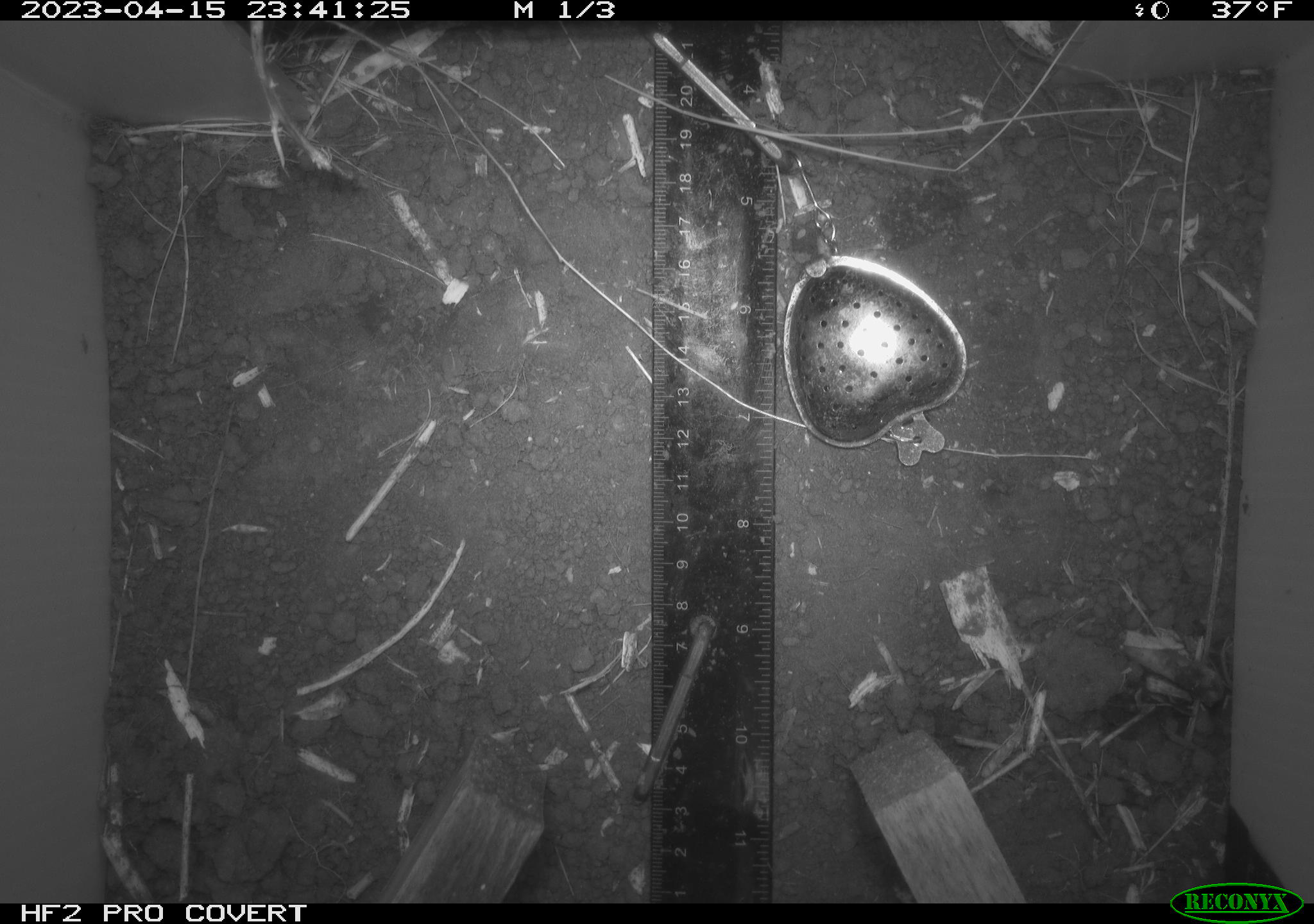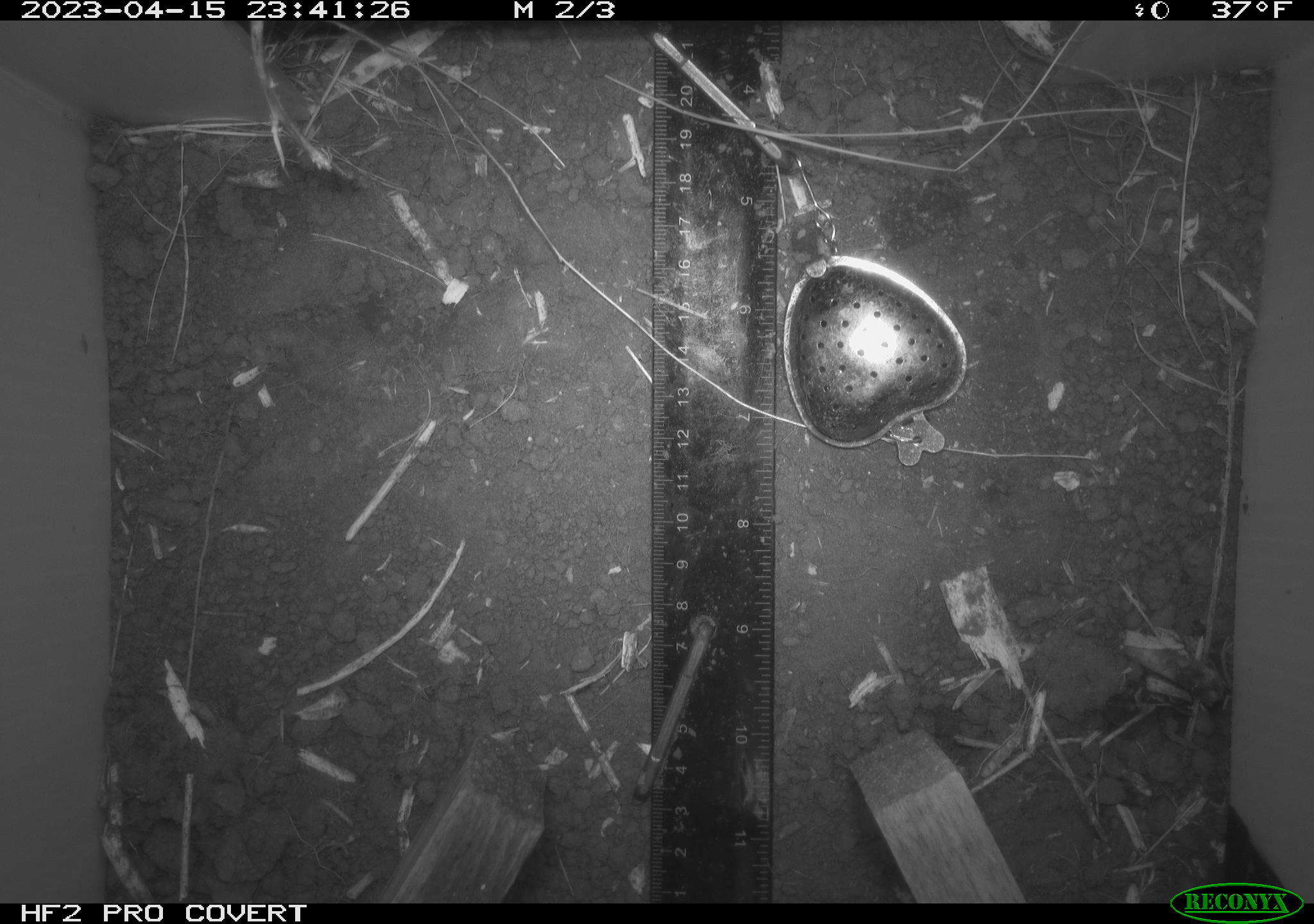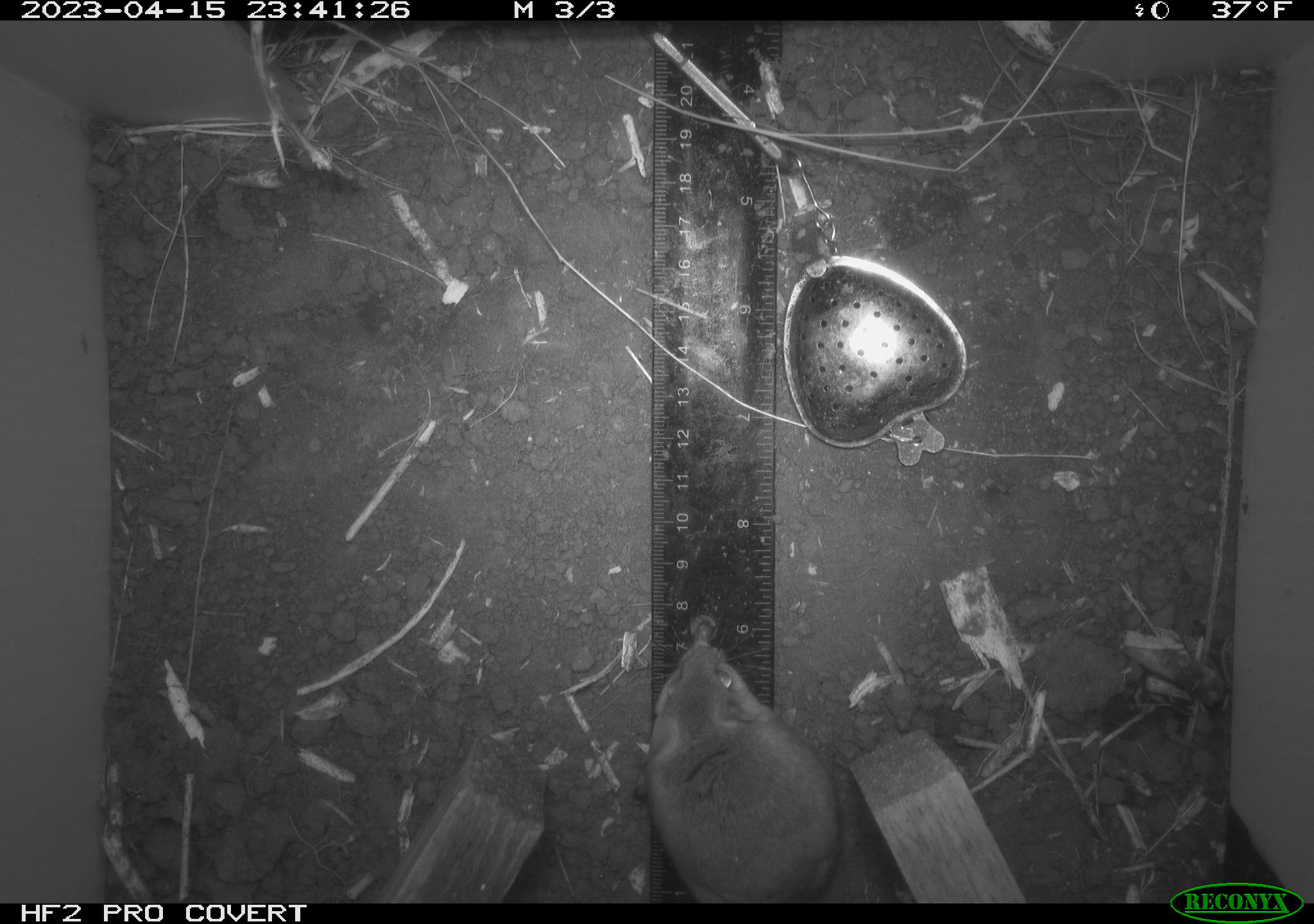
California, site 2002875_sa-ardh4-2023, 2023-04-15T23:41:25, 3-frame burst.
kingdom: Animalia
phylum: Chordata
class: Mammalia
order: Rodentia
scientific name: Rodentia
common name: mouse species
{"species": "mouse species (Rodentia)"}